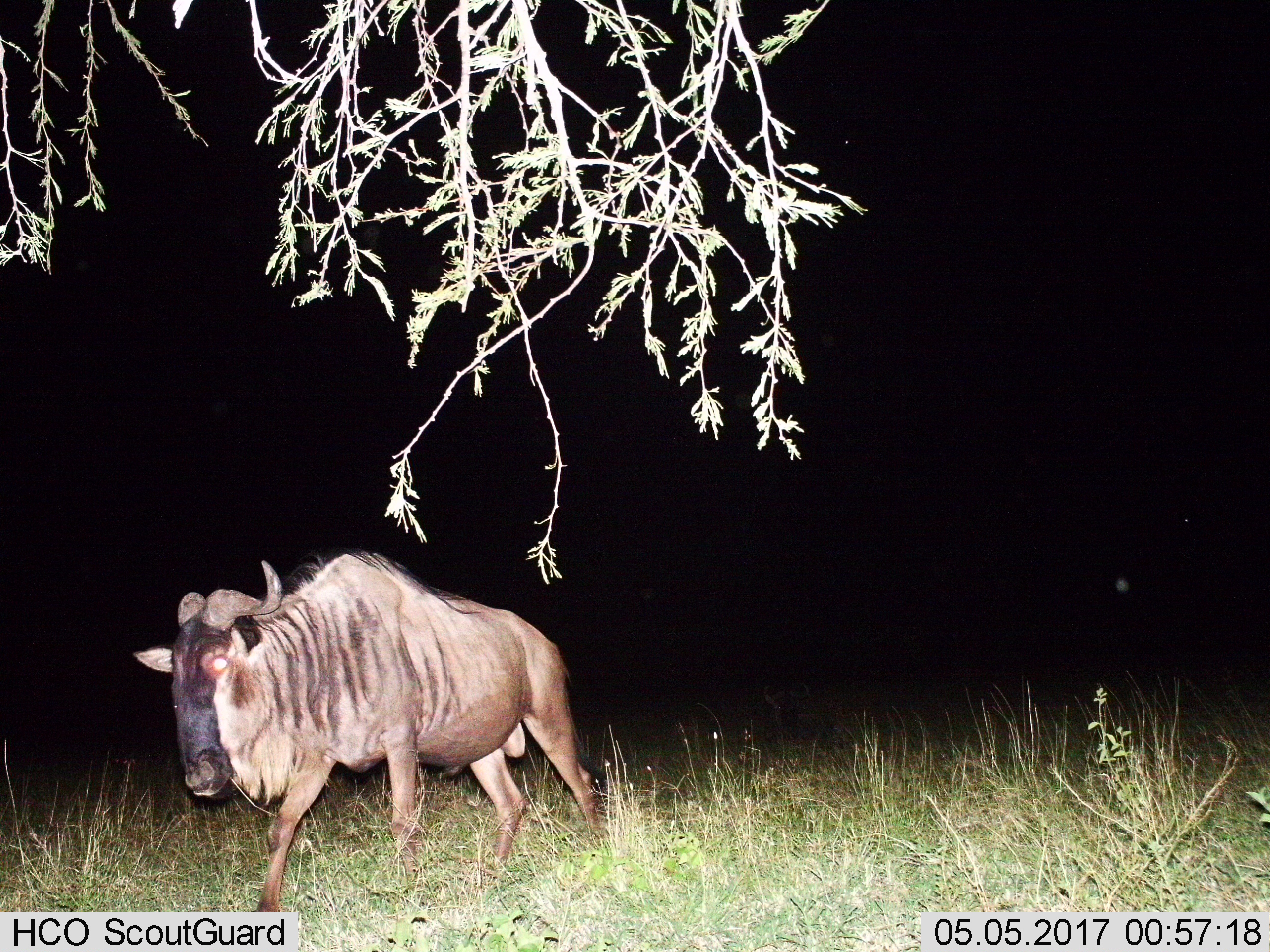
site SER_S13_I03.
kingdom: Animalia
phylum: Chordata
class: Mammalia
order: Artiodactyla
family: Bovidae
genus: Connochaetes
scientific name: Connochaetes taurinus taurinus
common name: blue wildebeest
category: wildebeestblue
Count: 1.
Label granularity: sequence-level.